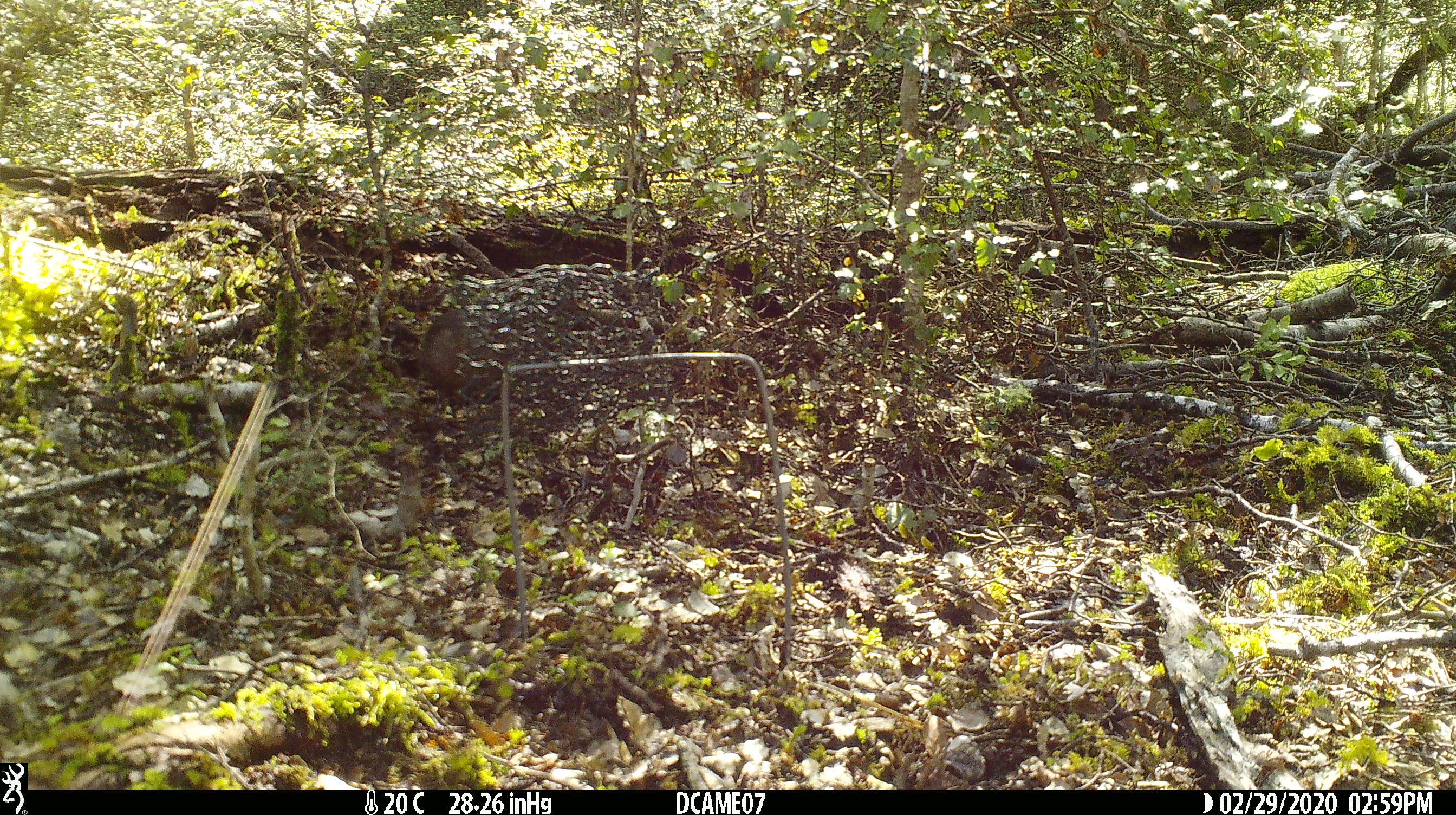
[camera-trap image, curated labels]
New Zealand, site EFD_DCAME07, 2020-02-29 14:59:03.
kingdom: Animalia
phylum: Chordata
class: Aves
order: Passeriformes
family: Turdidae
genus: Turdus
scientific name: Turdus merula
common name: eurasian blackbird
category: blackbird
Blackbird (eurasian blackbird) (Turdus merula).